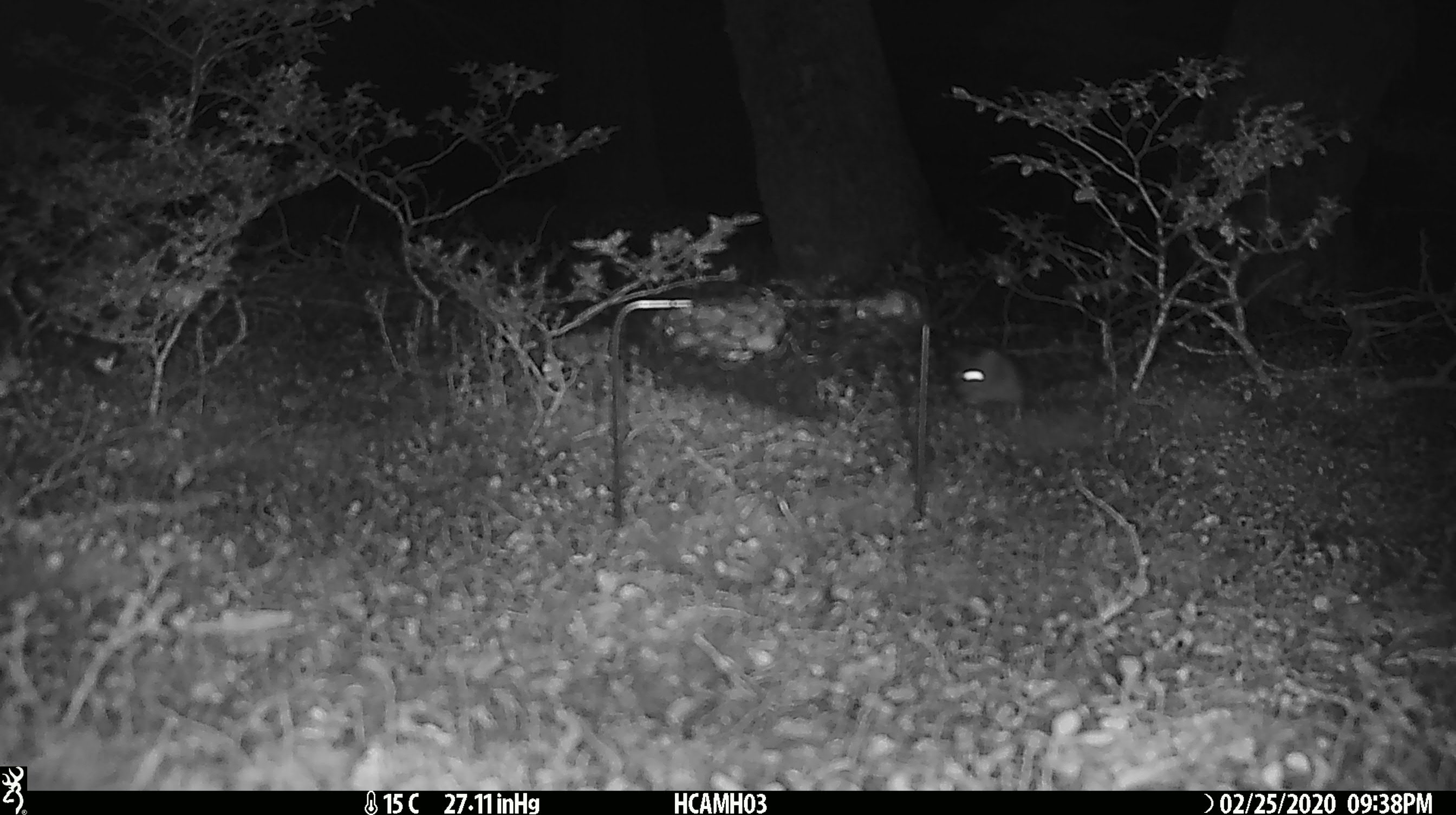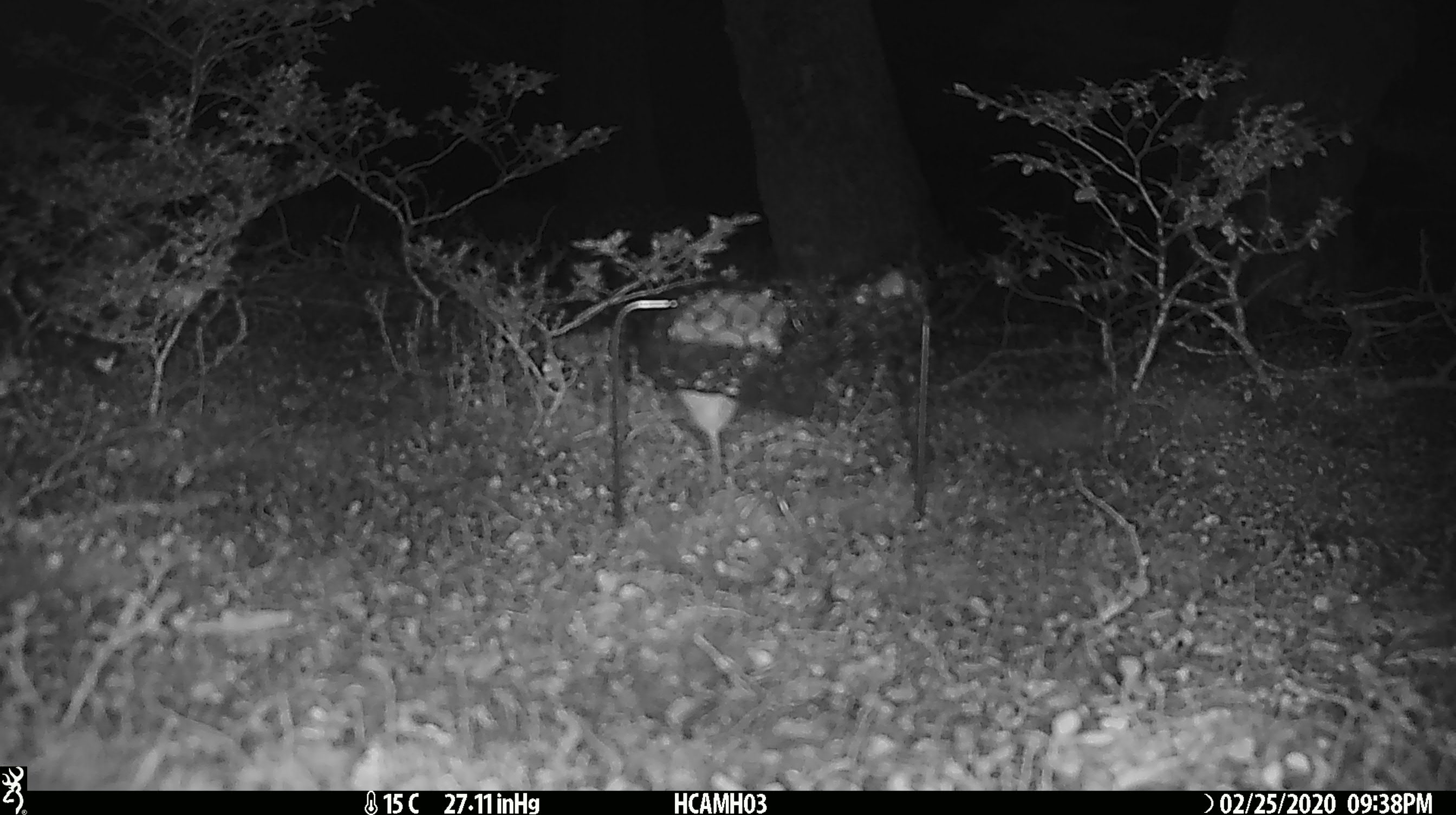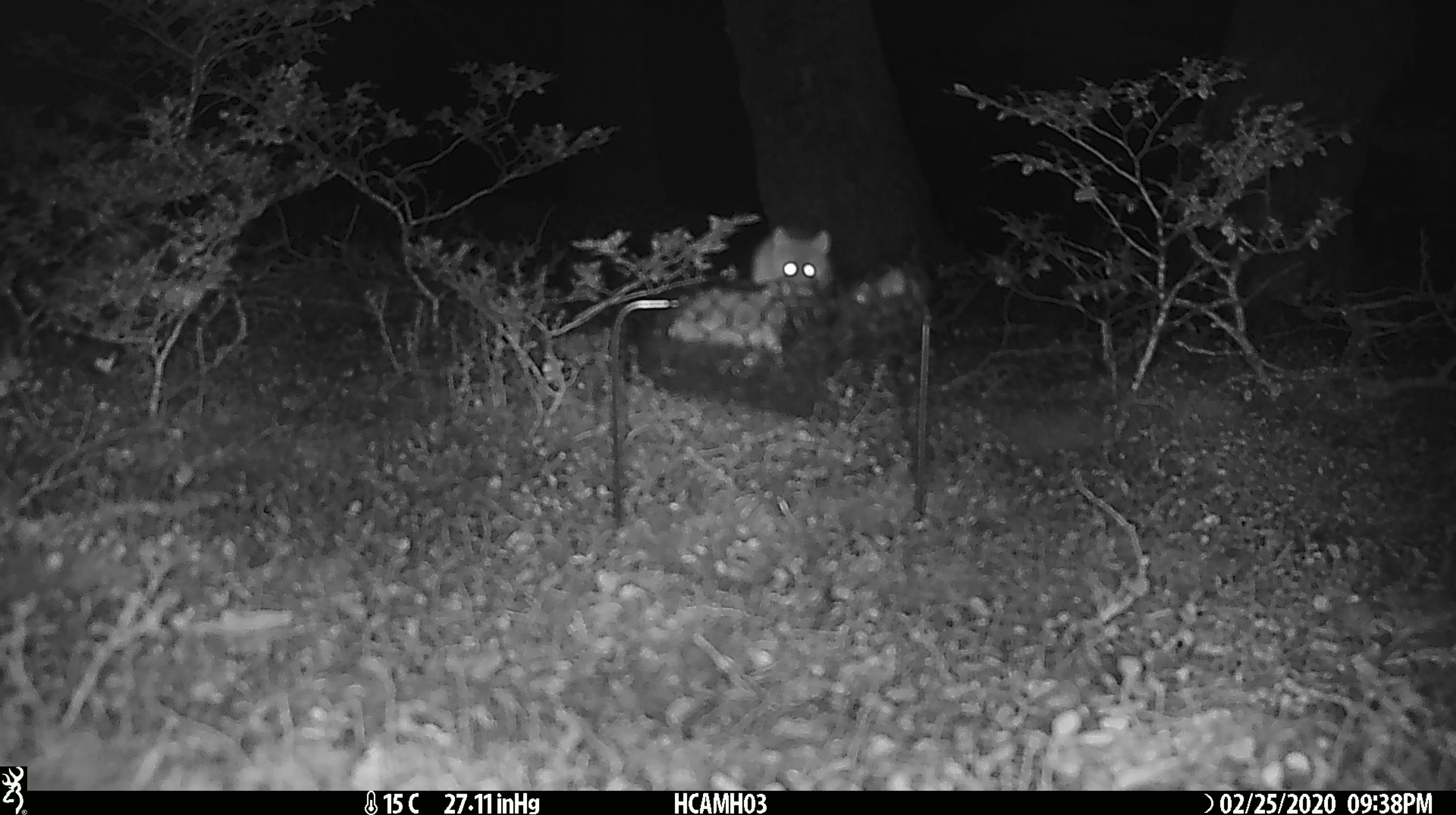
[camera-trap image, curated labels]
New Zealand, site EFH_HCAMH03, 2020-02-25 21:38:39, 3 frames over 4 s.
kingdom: Animalia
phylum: Chordata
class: Mammalia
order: Rodentia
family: Muridae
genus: Mus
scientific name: Mus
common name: mouse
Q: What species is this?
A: Mouse (Mus).